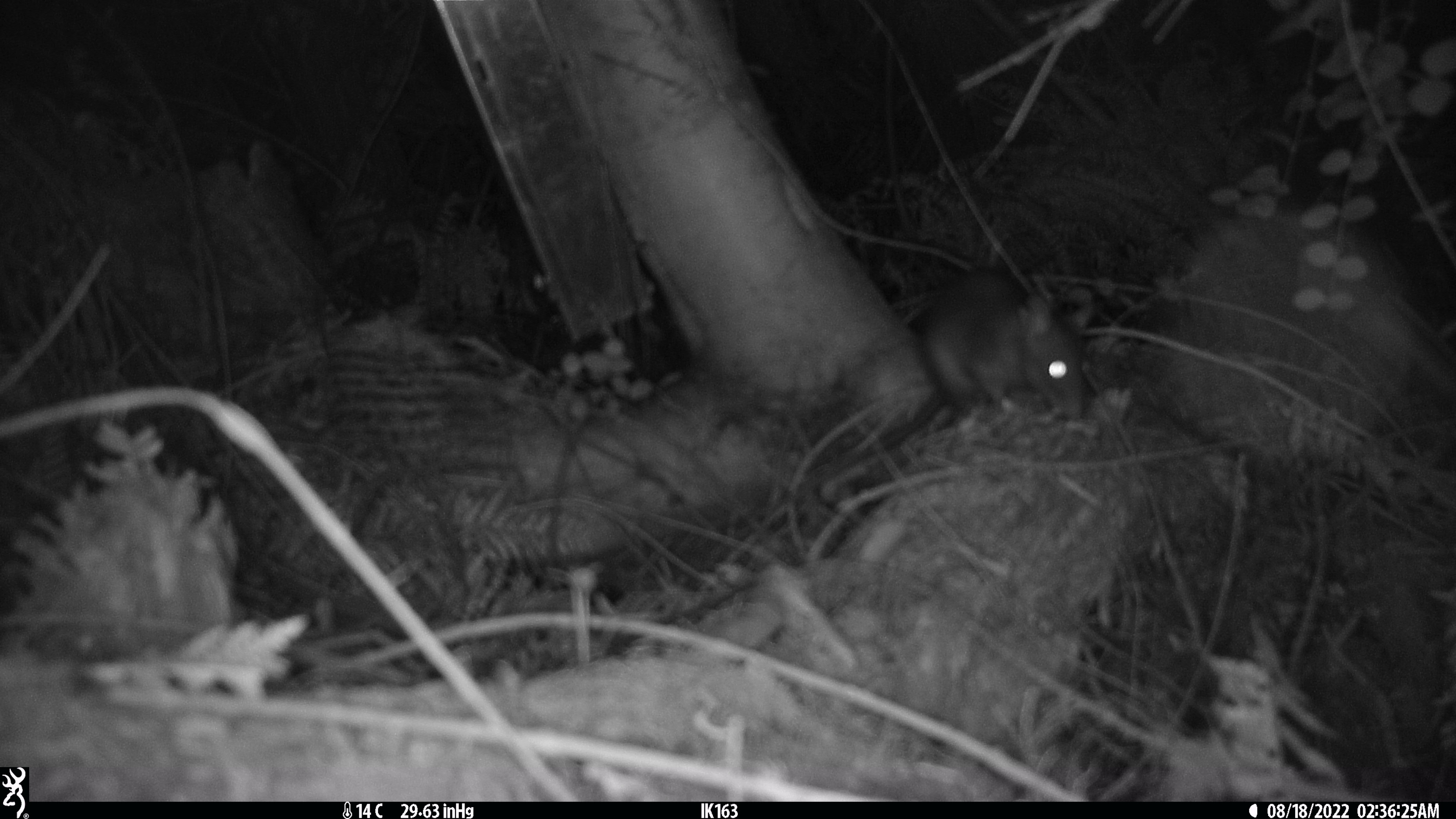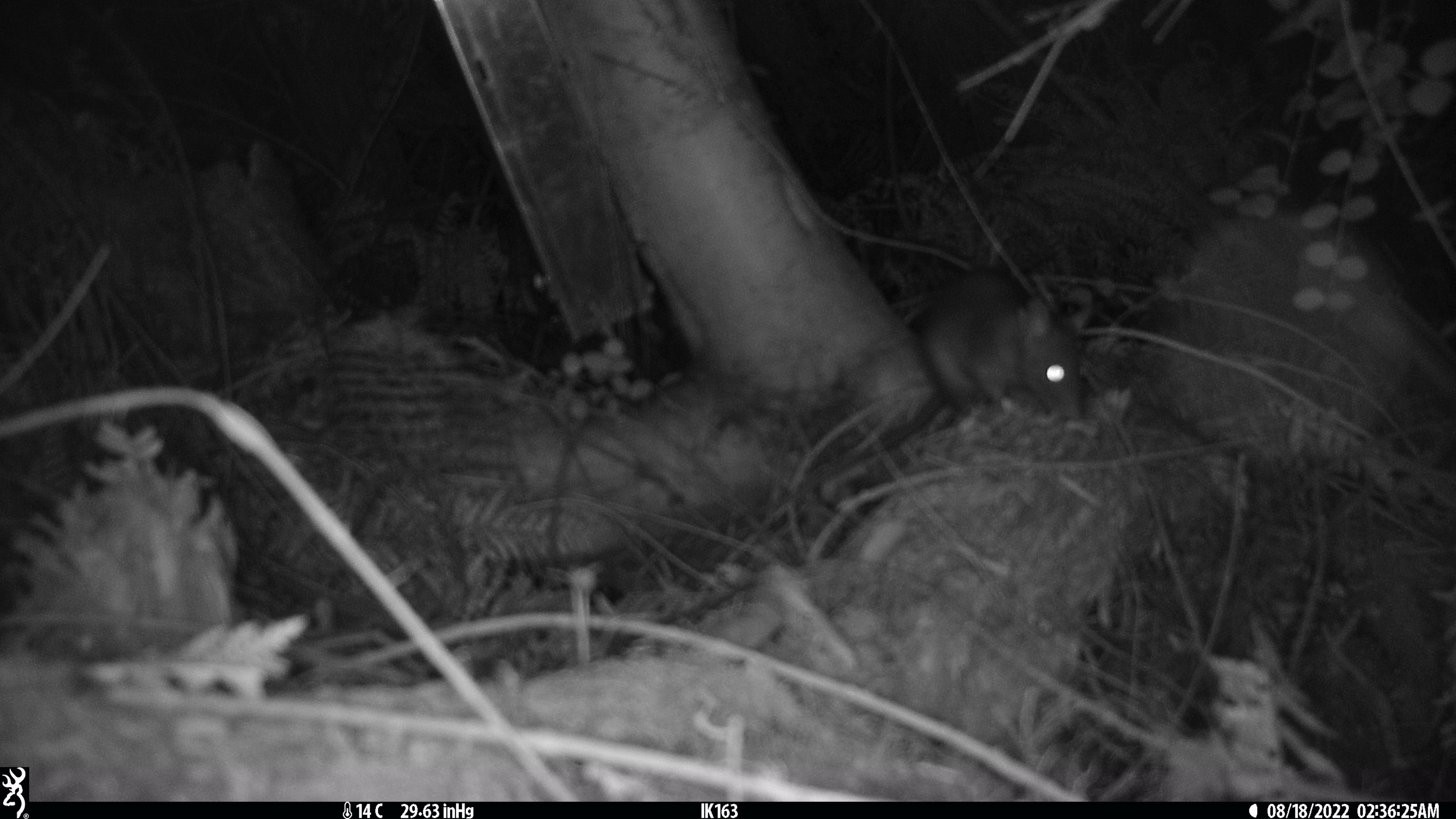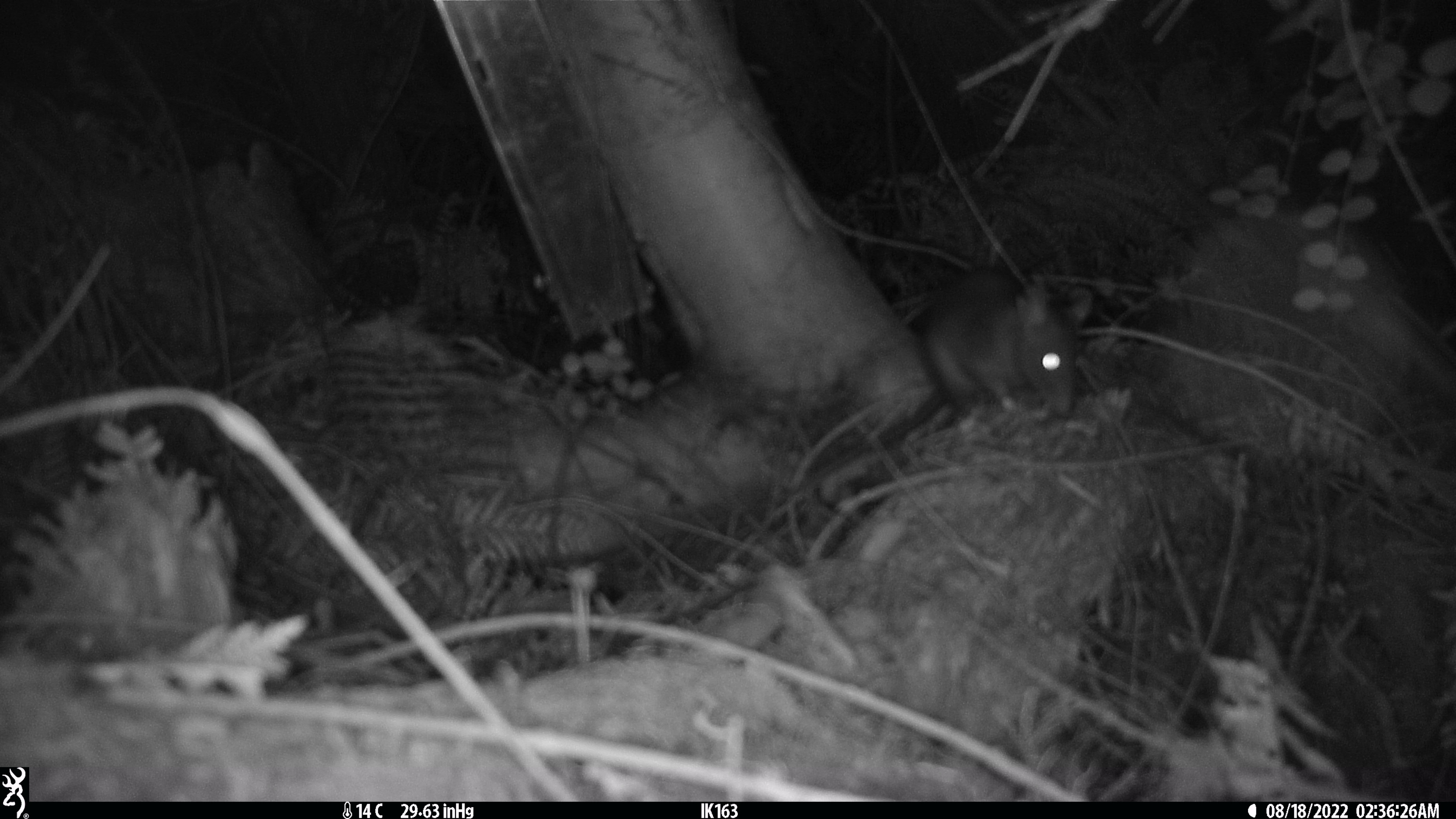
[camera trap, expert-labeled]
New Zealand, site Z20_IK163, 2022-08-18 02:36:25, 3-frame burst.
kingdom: Animalia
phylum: Chordata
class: Mammalia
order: Rodentia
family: Muridae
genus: Rattus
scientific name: Rattus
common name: rat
Rat (Rattus).